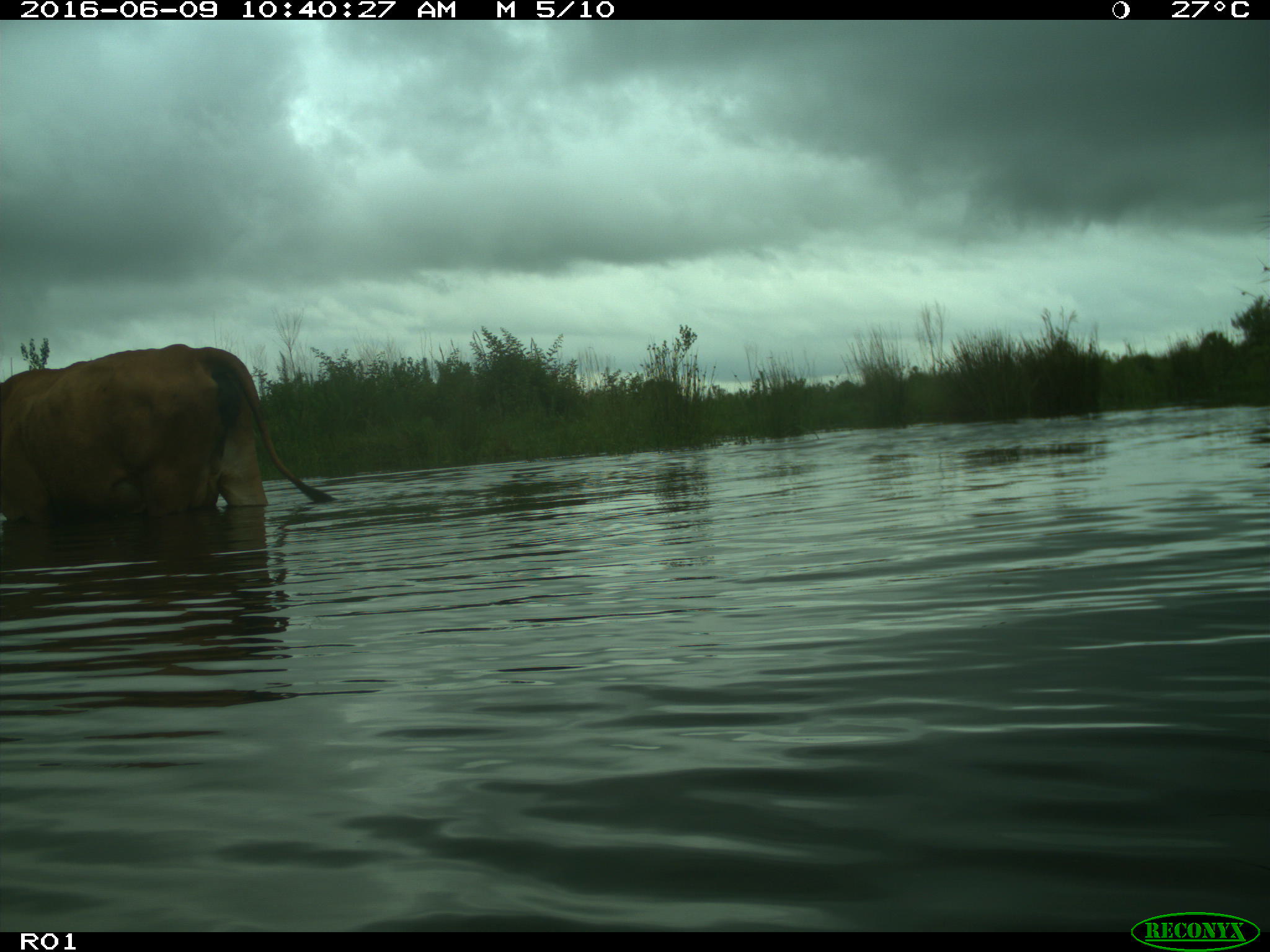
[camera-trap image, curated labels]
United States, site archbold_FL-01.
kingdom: Animalia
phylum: Chordata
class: Mammalia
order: Artiodactyla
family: Bovidae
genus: Bos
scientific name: Bos taurus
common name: domestic cow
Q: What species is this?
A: Bos taurus (domestic cow).